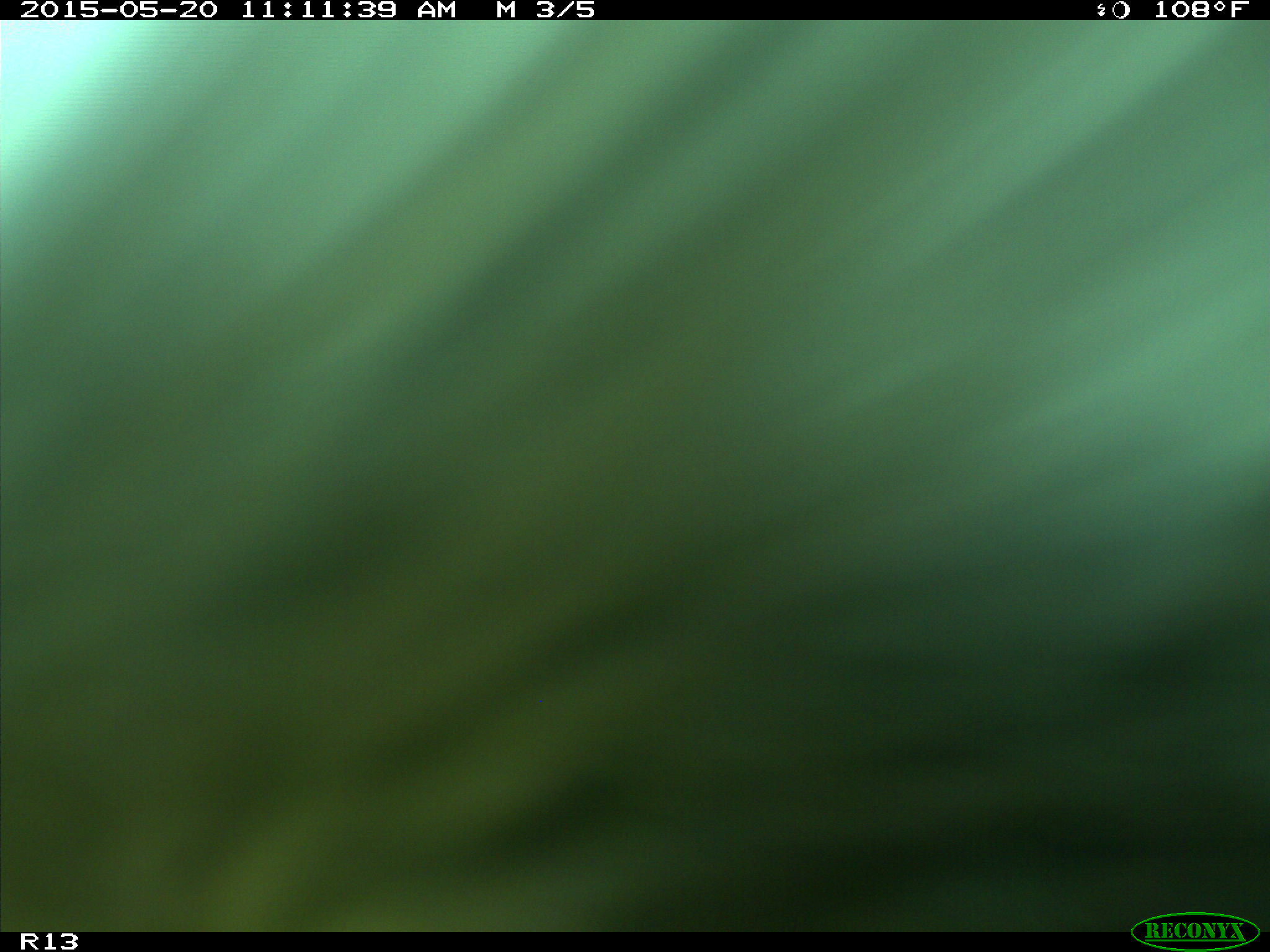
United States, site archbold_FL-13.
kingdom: Animalia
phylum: Chordata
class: Mammalia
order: Artiodactyla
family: Bovidae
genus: Bos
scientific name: Bos taurus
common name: domestic cow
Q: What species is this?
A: Bos taurus (domestic cow).